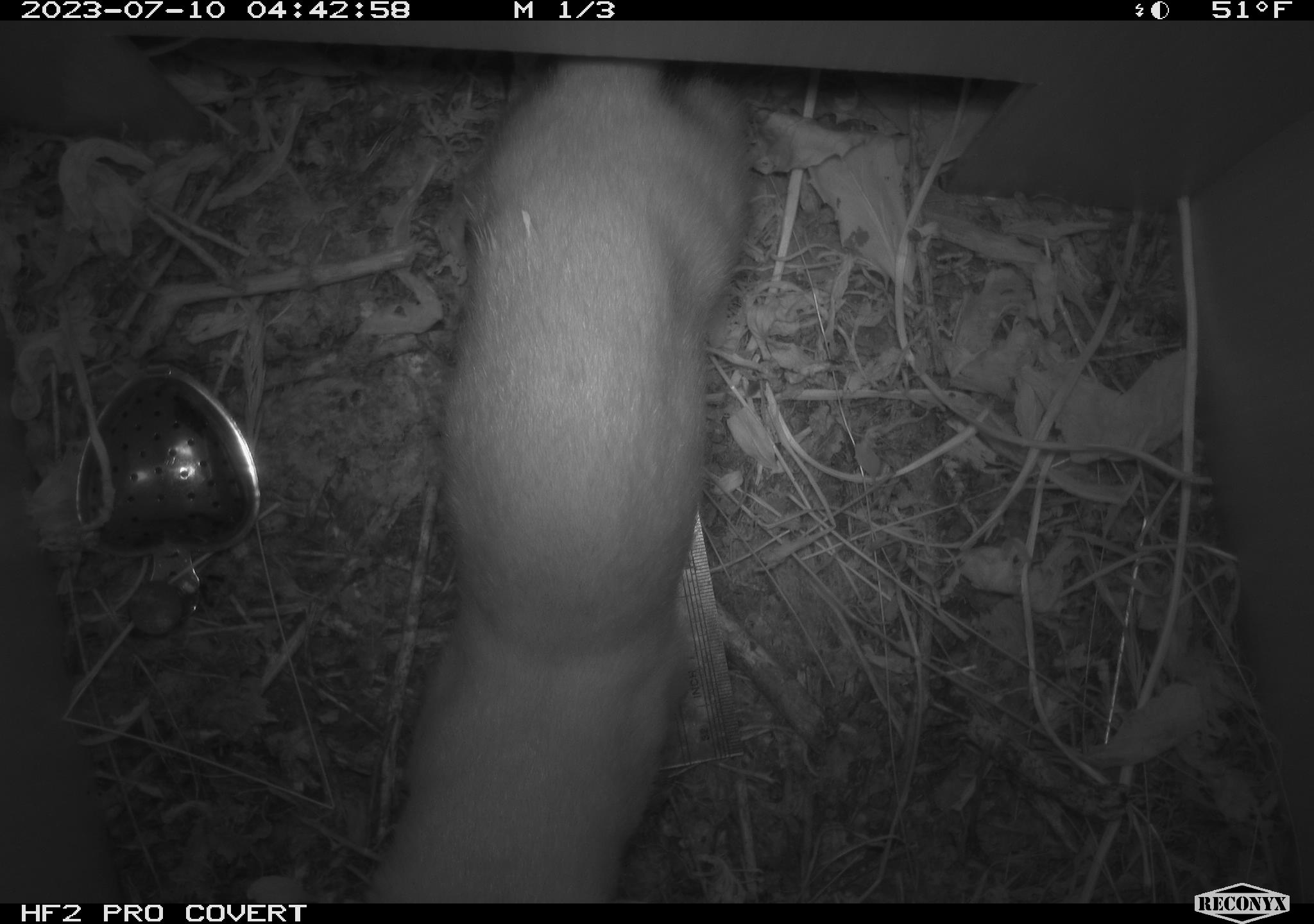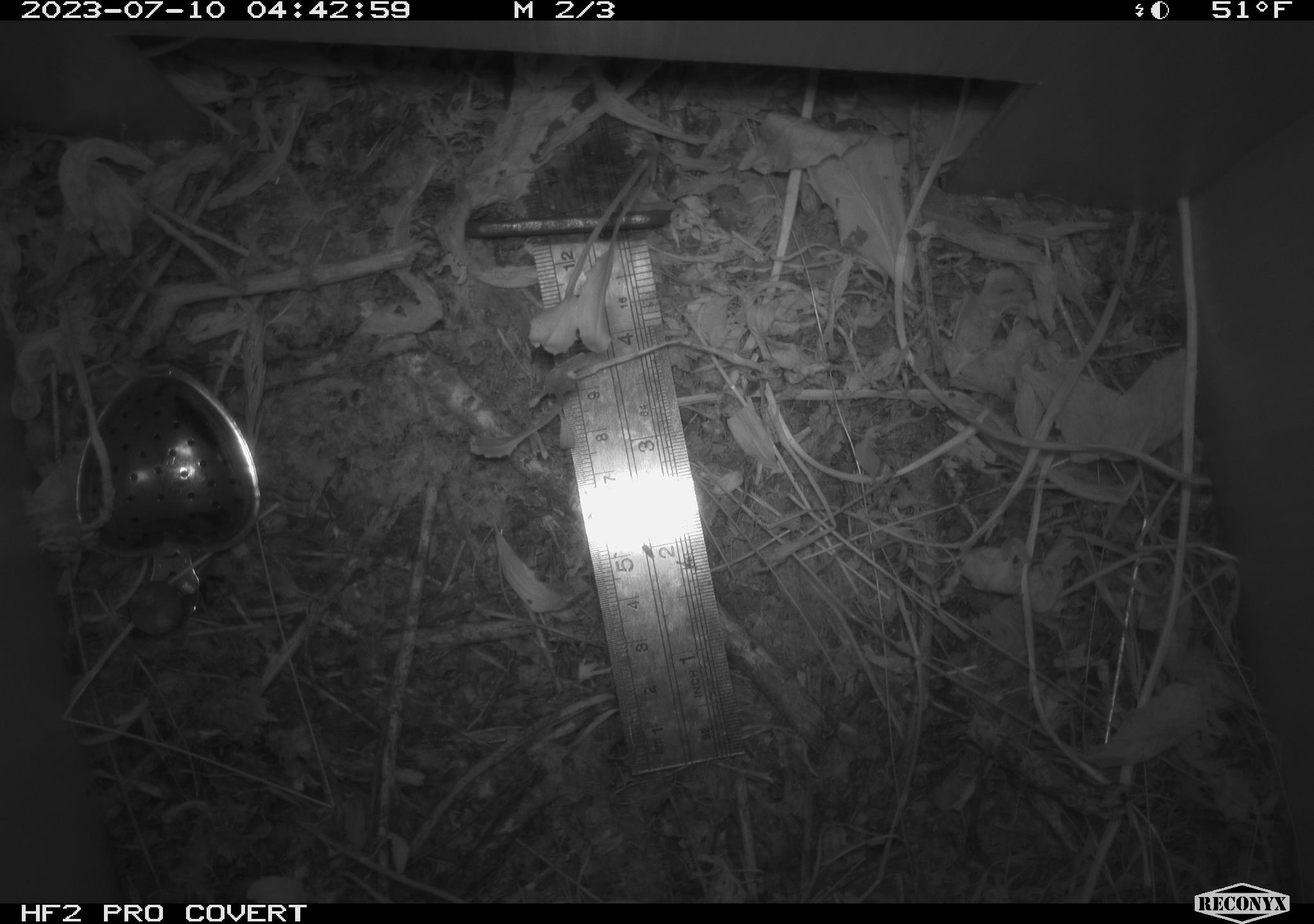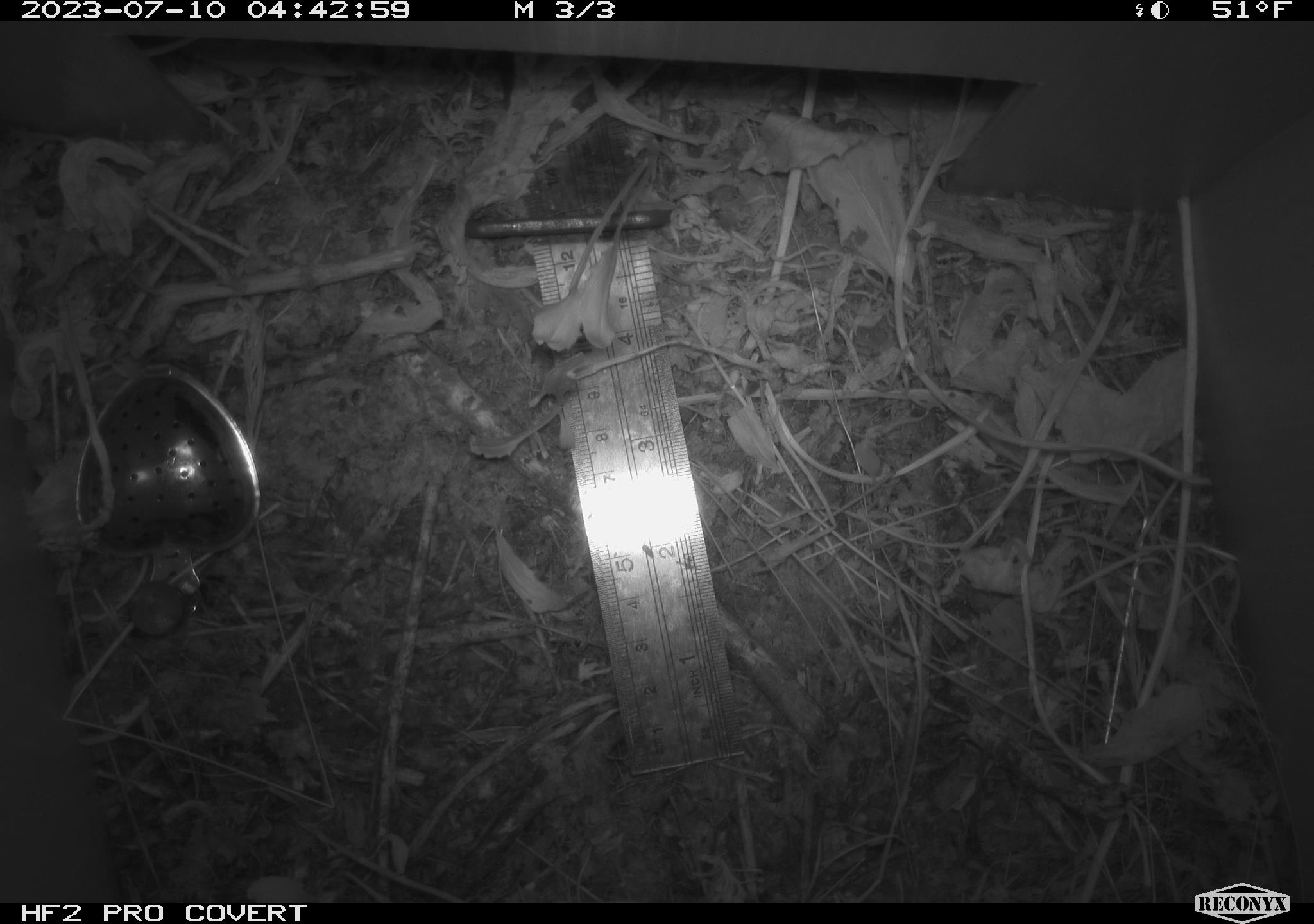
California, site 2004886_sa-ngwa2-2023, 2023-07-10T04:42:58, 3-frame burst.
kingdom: Animalia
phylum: Chordata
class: Mammalia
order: Carnivora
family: Mustelidae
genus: Neogale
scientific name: Neogale frenata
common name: long-tailed weasel